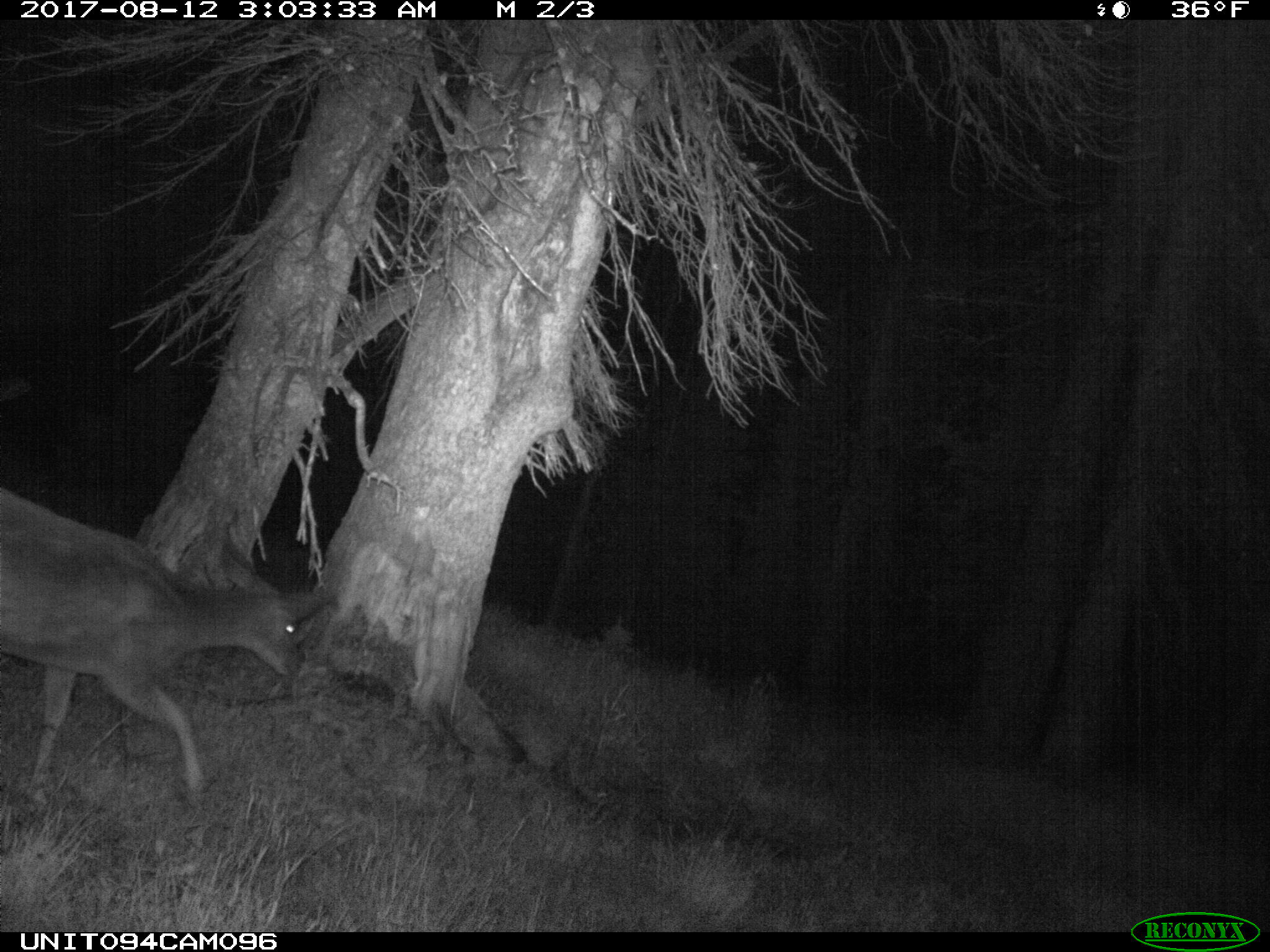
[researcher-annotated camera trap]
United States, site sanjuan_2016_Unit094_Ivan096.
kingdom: Animalia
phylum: Chordata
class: Mammalia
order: Artiodactyla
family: Cervidae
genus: Odocoileus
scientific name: Odocoileus hemionus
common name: mule deer